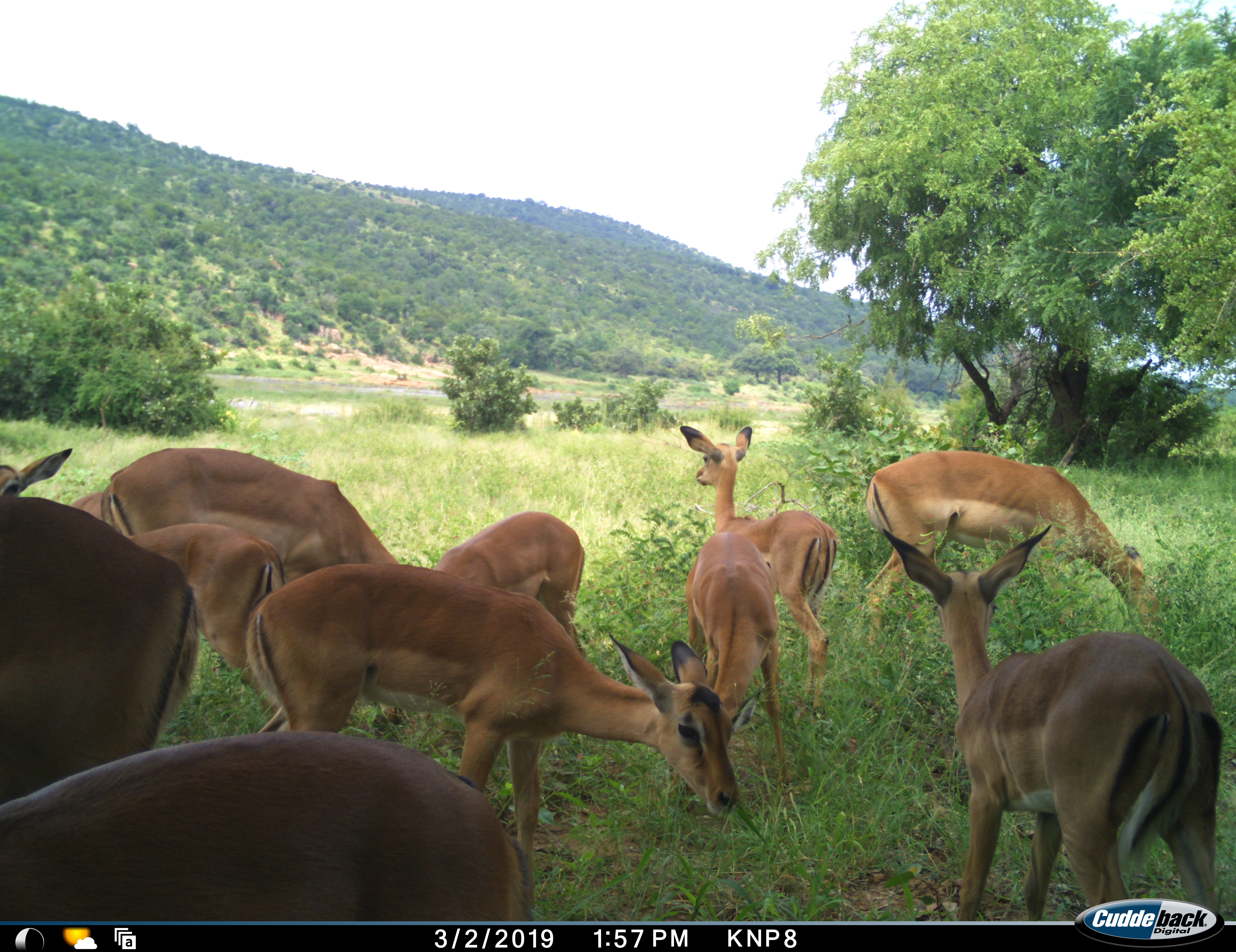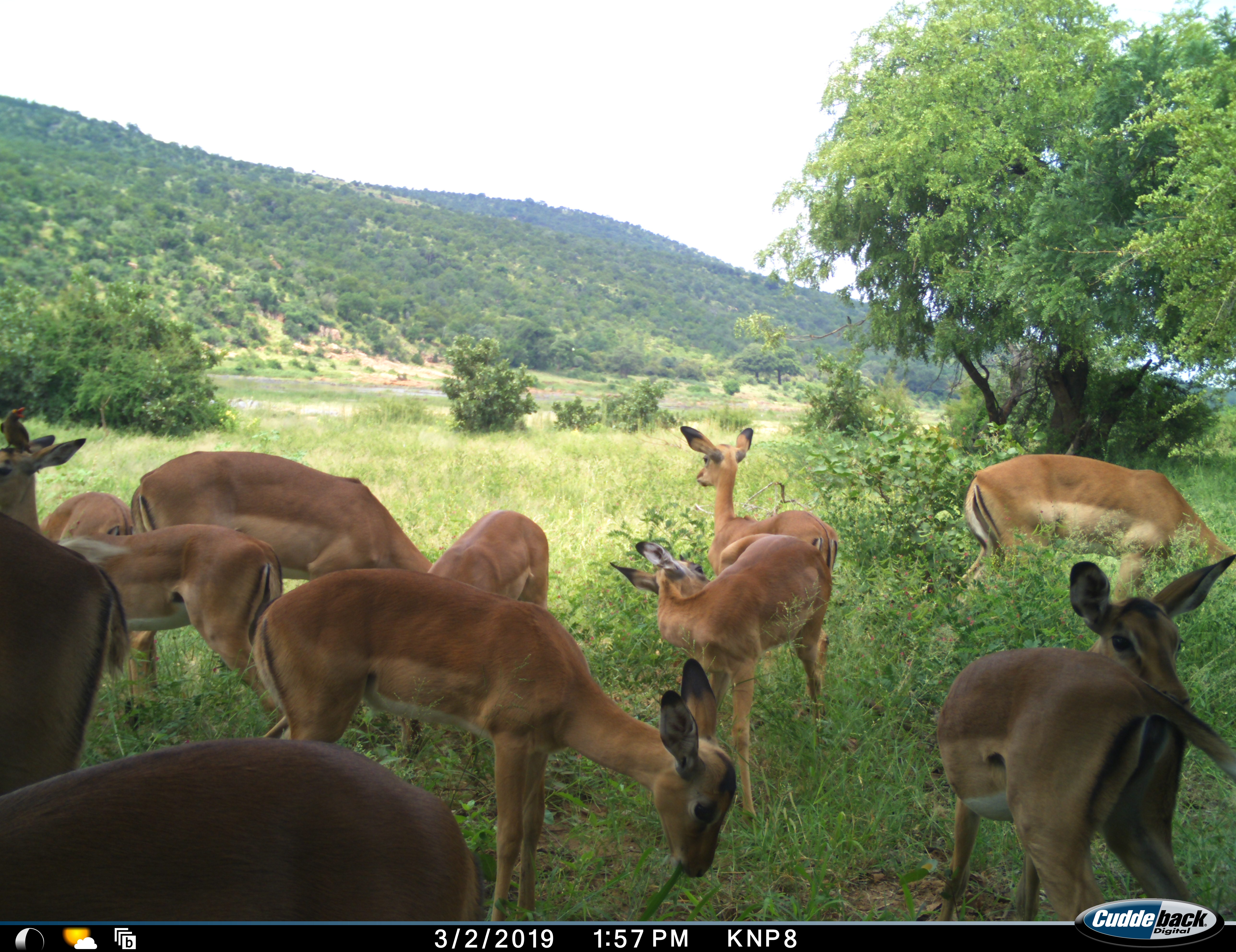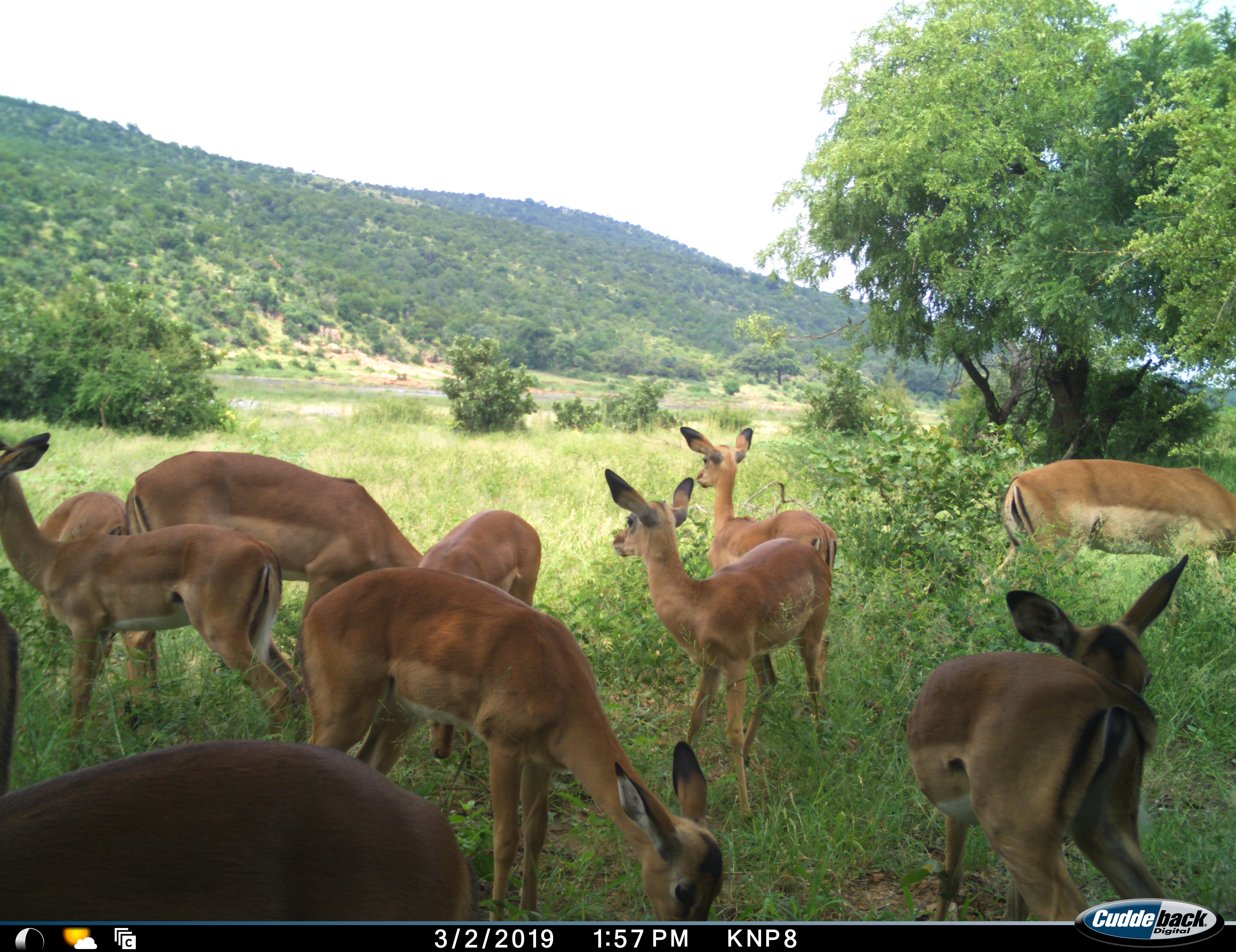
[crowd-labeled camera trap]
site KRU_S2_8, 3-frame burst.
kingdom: Animalia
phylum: Chordata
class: Mammalia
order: Artiodactyla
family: Bovidae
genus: Aepyceros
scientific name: Aepyceros melampus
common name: impala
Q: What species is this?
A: Impala (Aepyceros melampus).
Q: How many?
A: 11-50.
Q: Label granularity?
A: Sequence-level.